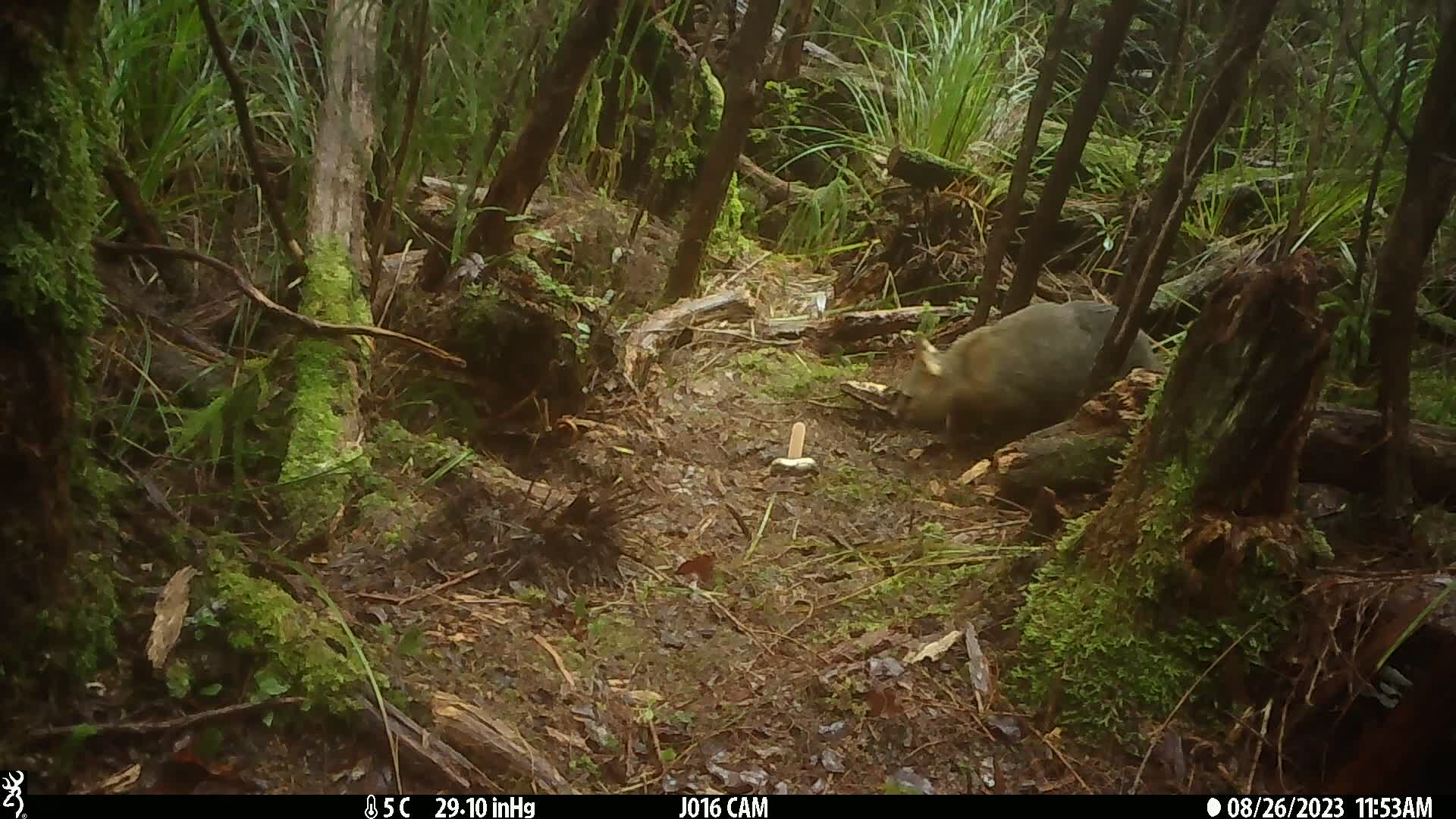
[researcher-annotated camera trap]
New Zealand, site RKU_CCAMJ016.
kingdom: Animalia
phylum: Chordata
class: Mammalia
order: Diprotodontia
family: Phalangeridae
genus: Trichosurus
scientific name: Trichosurus vulpecula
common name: common brushtail possum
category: possum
Possum (common brushtail possum) (Trichosurus vulpecula).